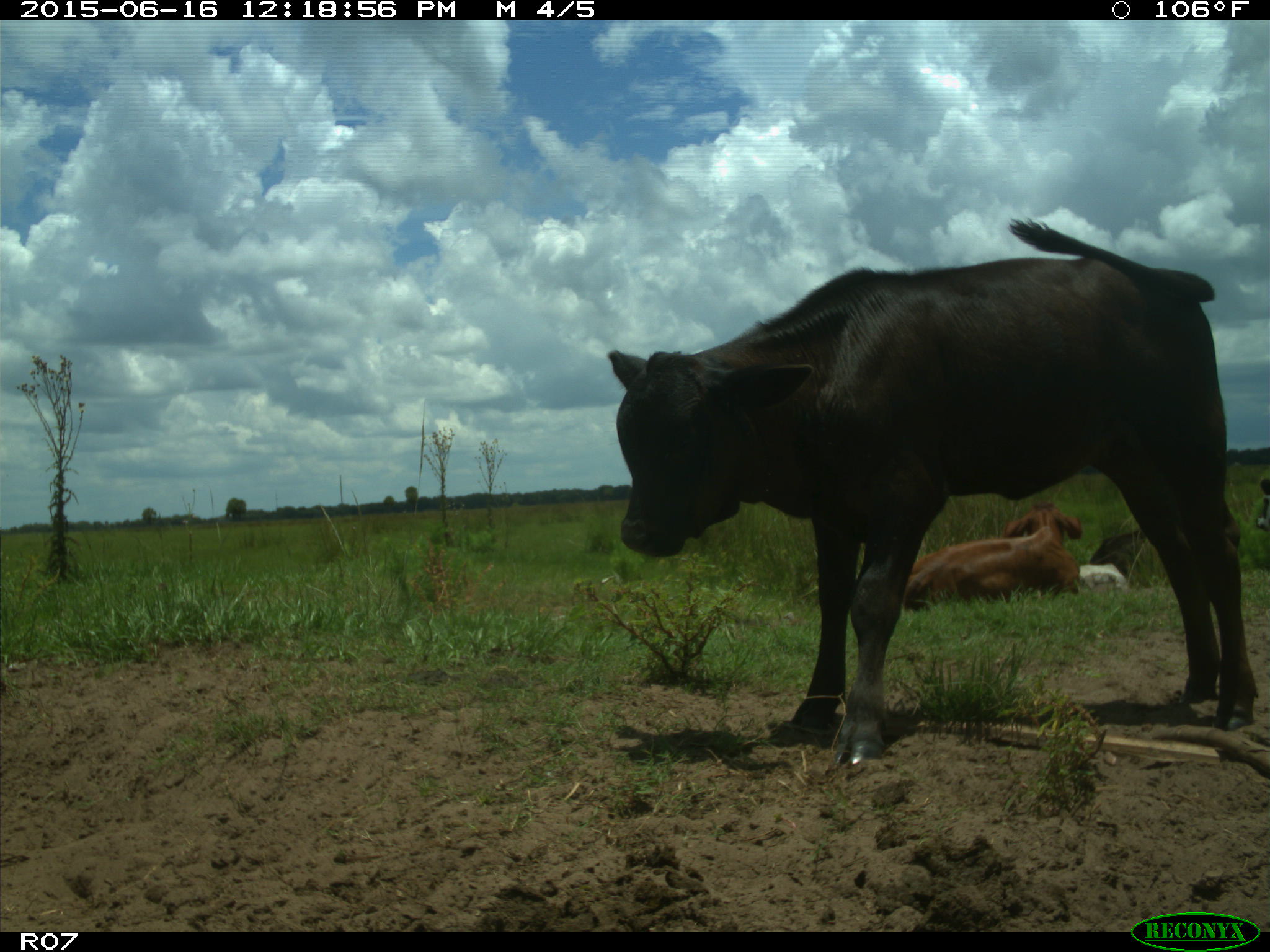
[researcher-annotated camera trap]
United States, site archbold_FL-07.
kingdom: Animalia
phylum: Chordata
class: Mammalia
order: Artiodactyla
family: Bovidae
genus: Bos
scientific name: Bos taurus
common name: domestic cow